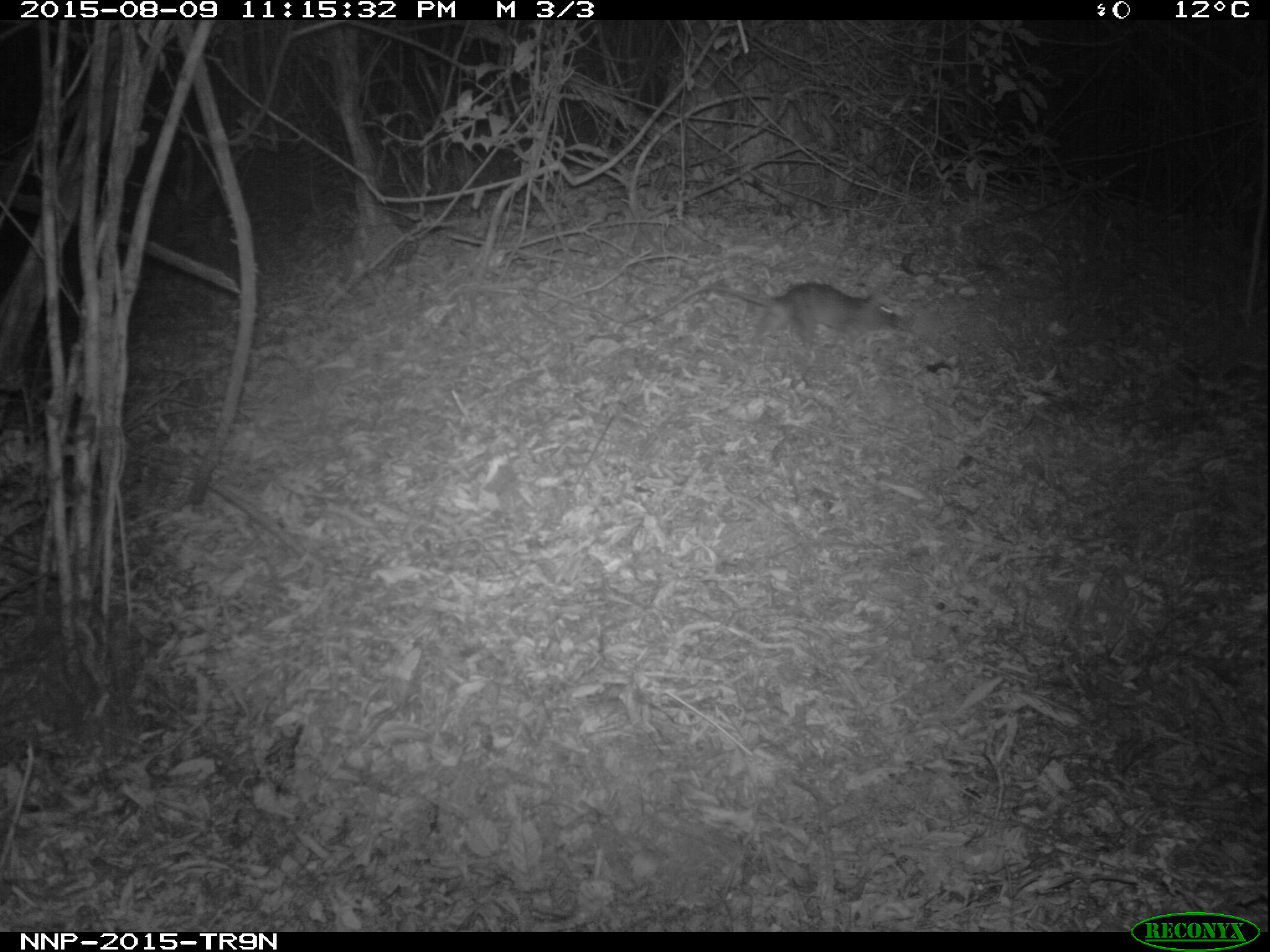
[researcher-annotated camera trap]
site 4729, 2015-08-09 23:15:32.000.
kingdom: Animalia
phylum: Chordata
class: Mammalia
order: Rodentia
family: Nesomyidae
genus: Cricetomys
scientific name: Cricetomys gambianus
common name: african giant pouched rat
Cricetomys gambianus (african giant pouched rat), count 1.